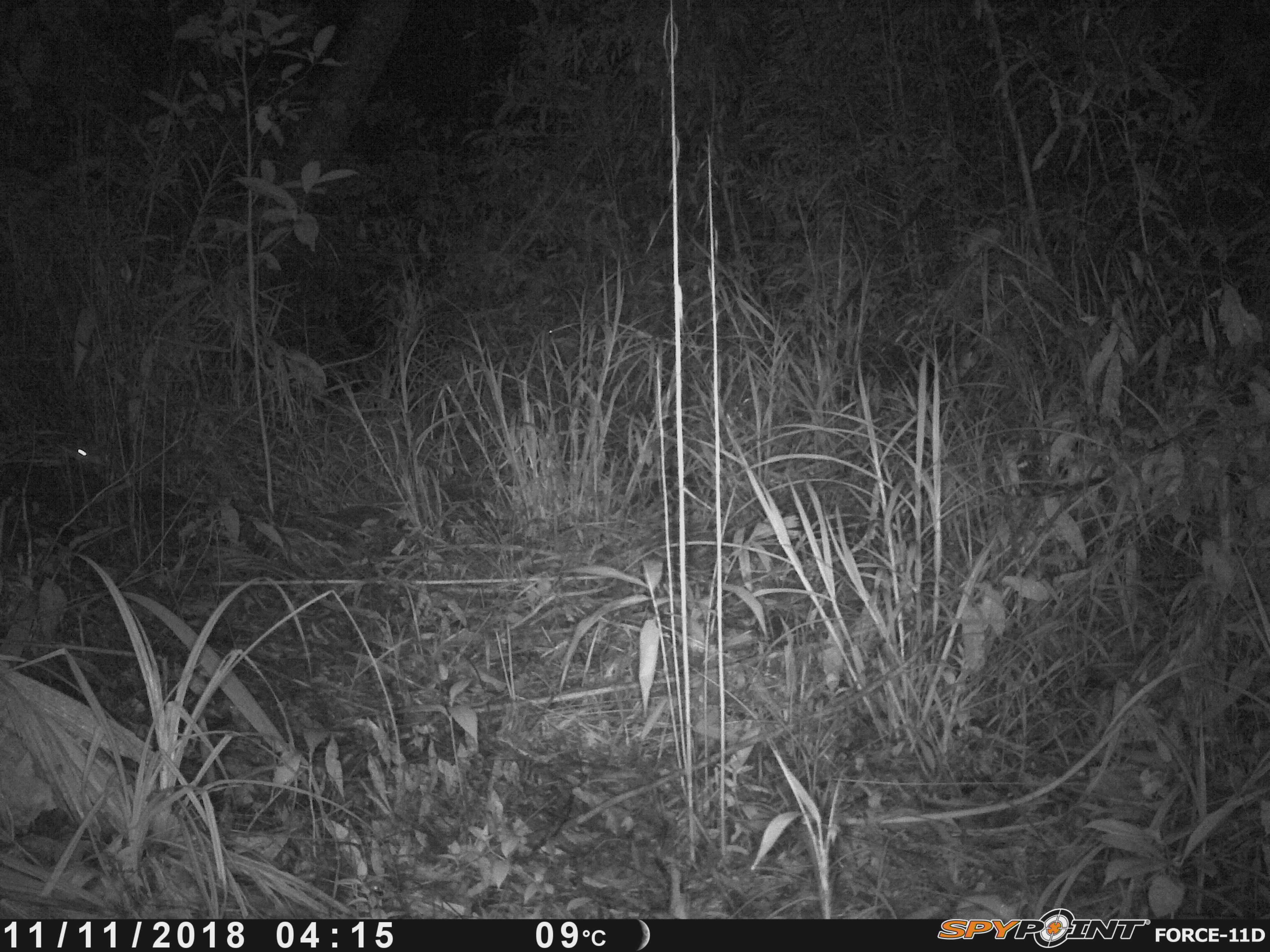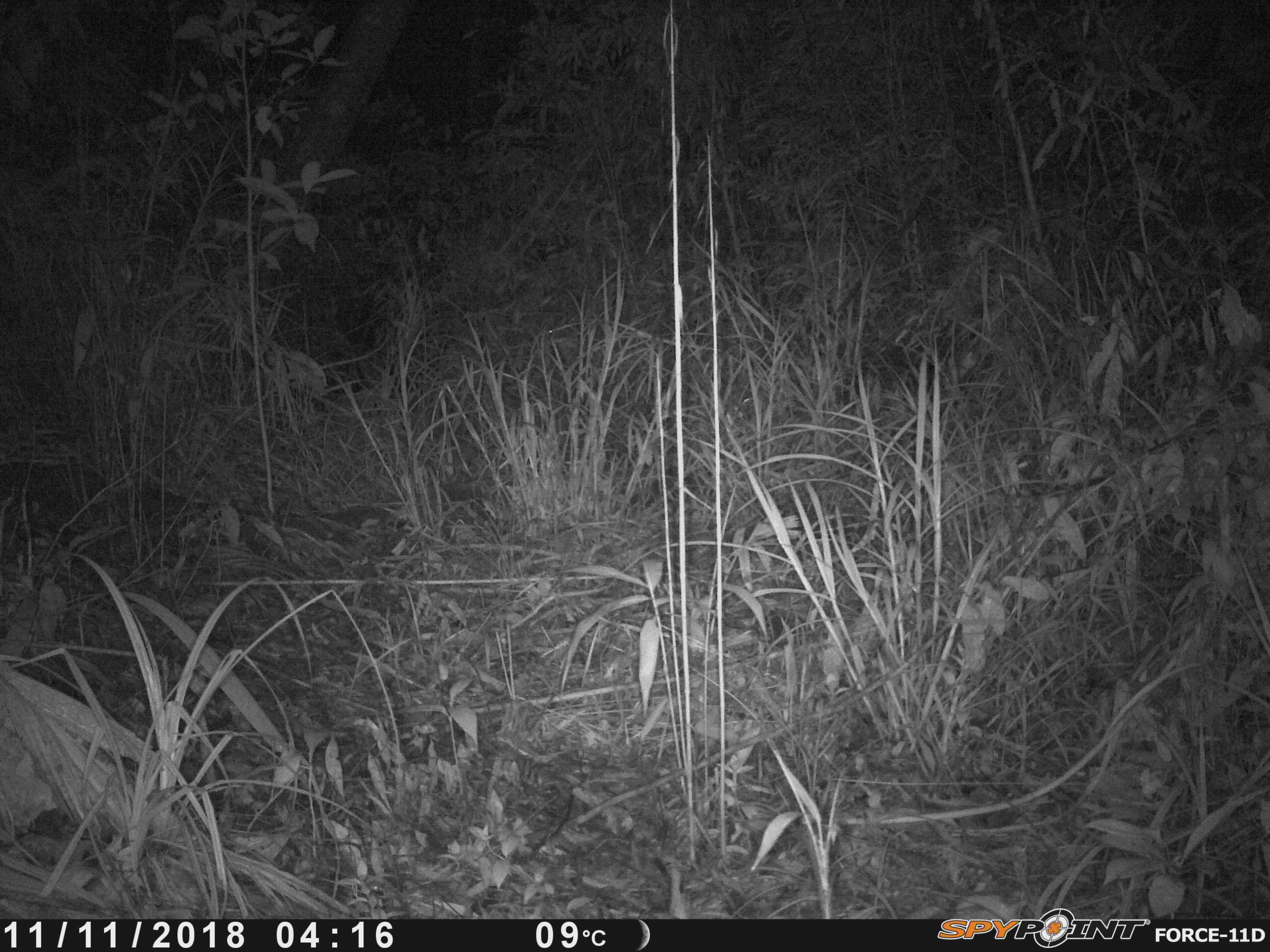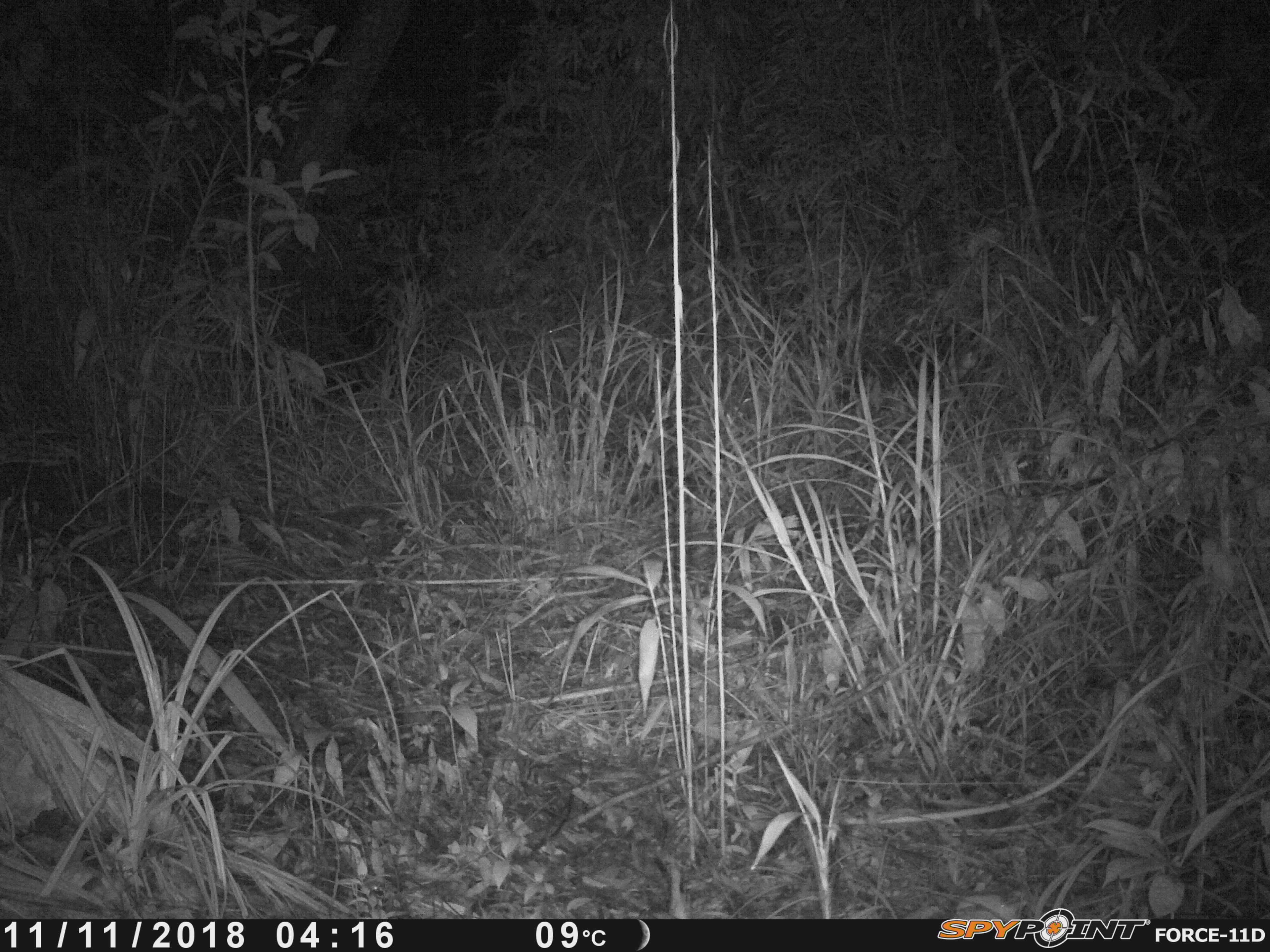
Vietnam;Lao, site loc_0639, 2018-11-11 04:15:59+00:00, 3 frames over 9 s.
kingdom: Animalia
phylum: Chordata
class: Mammalia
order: Rodentia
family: Muridae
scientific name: Muridae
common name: old-world mice and rats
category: unidentified murid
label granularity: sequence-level